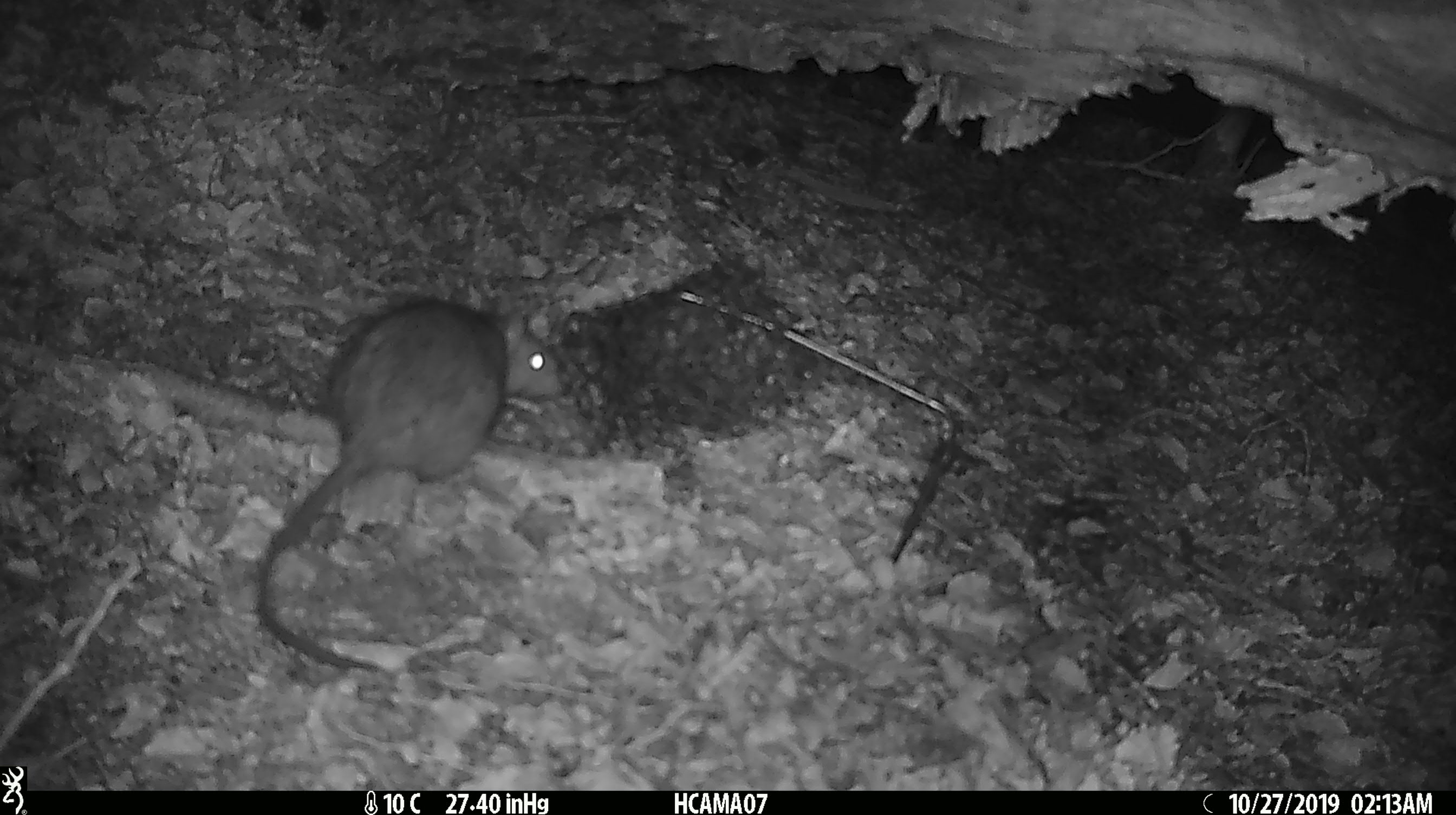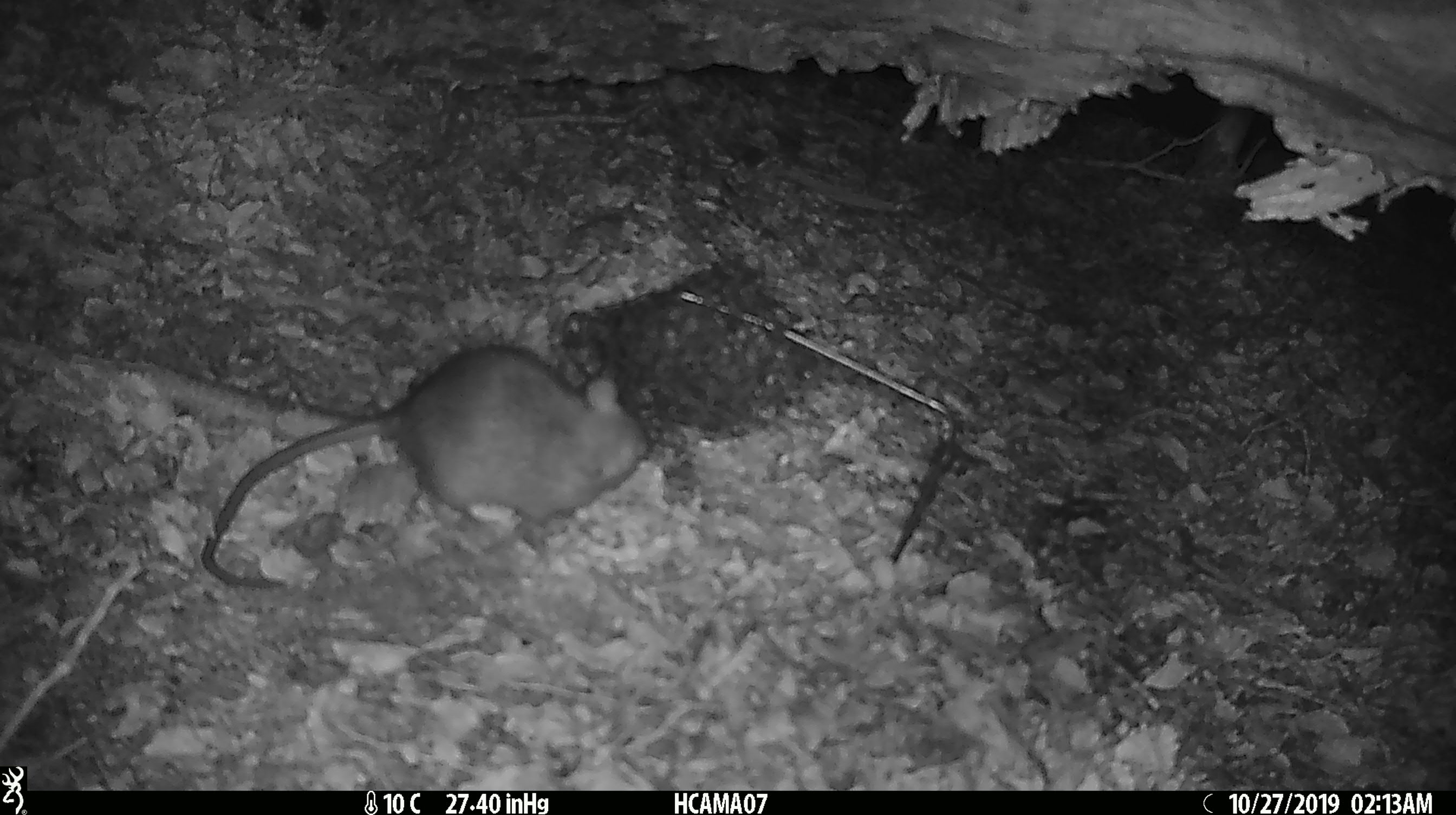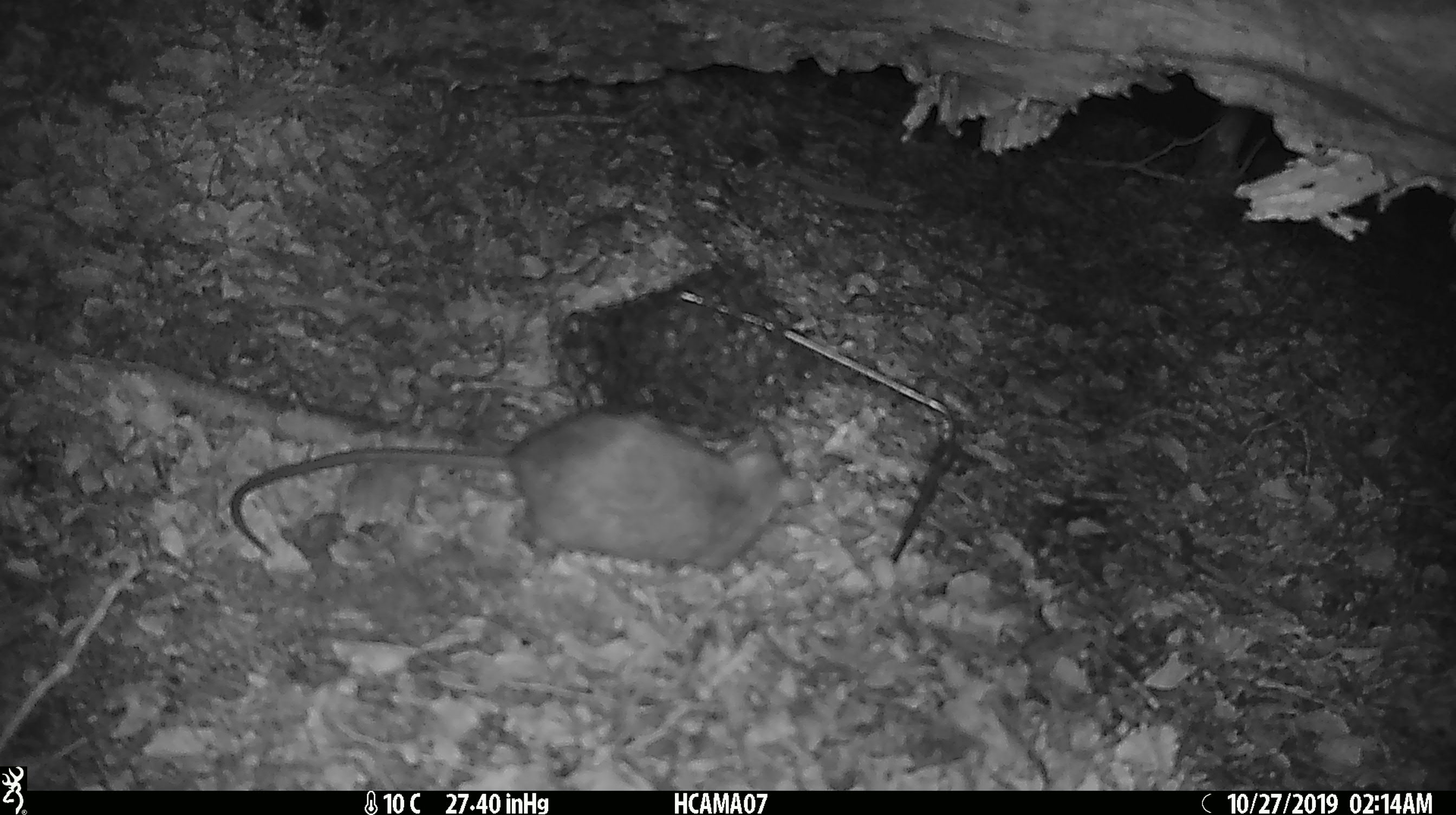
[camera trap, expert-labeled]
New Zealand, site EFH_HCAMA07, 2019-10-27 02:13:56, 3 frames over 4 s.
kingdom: Animalia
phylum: Chordata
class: Mammalia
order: Rodentia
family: Muridae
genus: Rattus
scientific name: Rattus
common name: rat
Rat (Rattus).